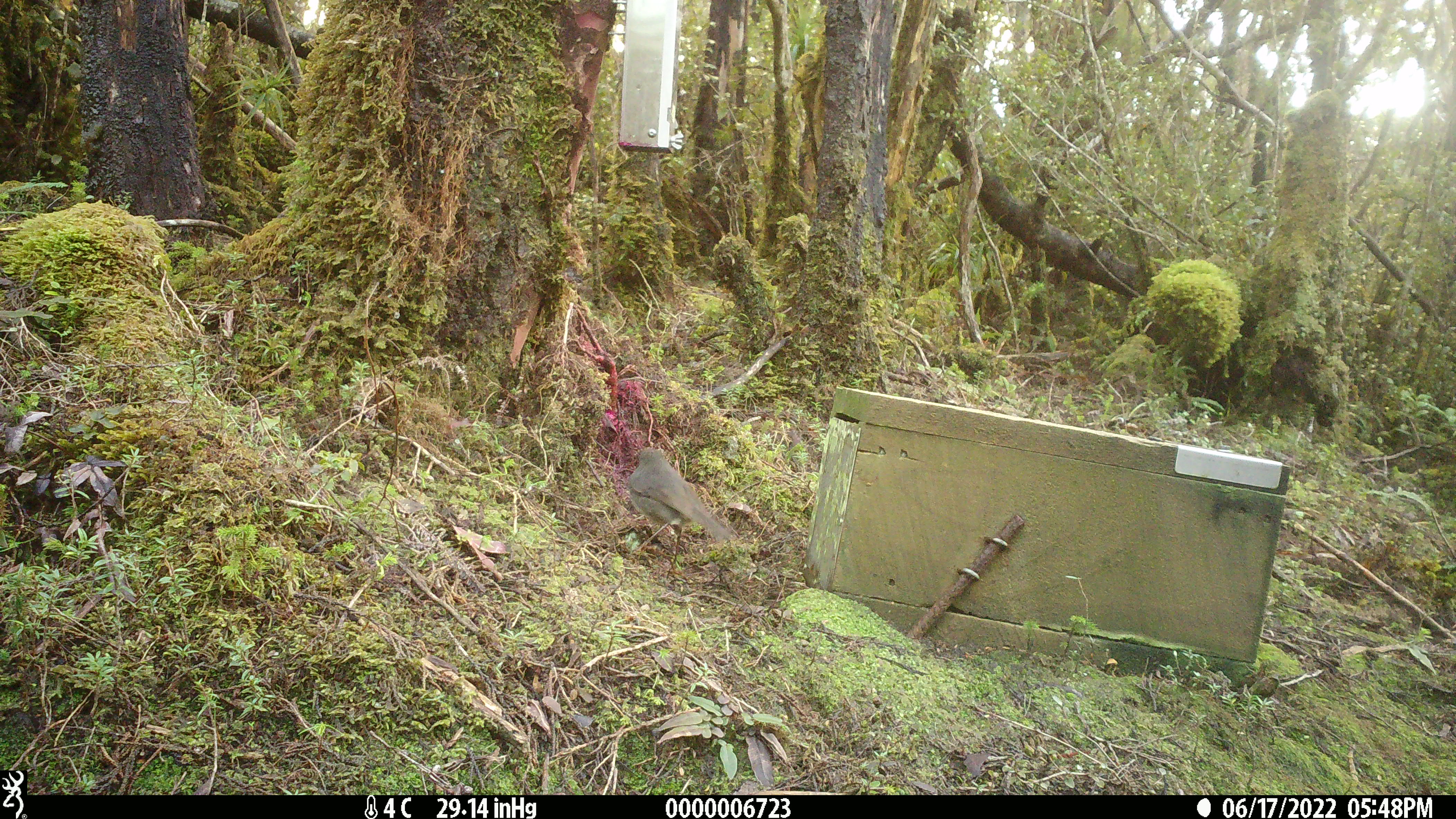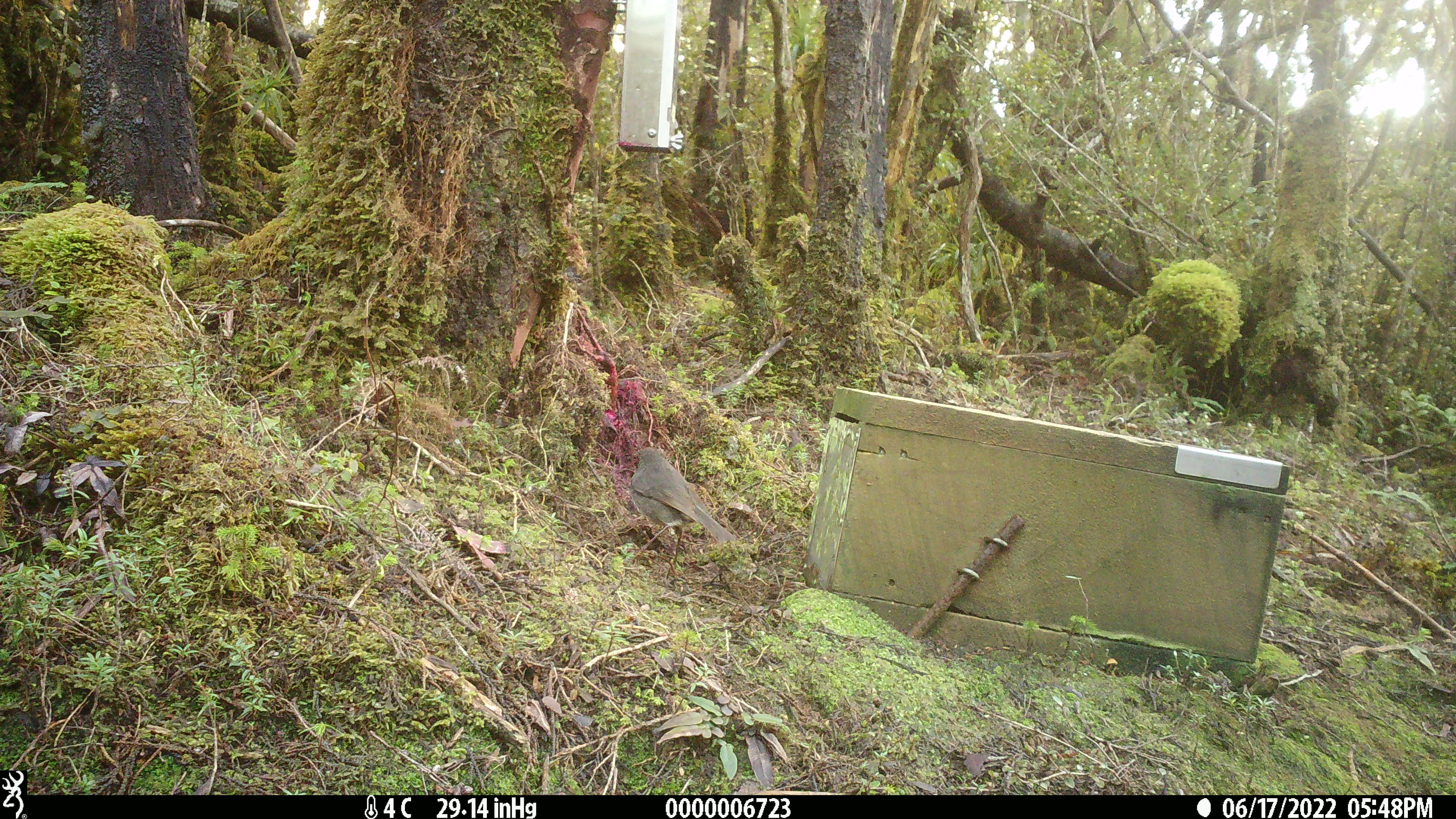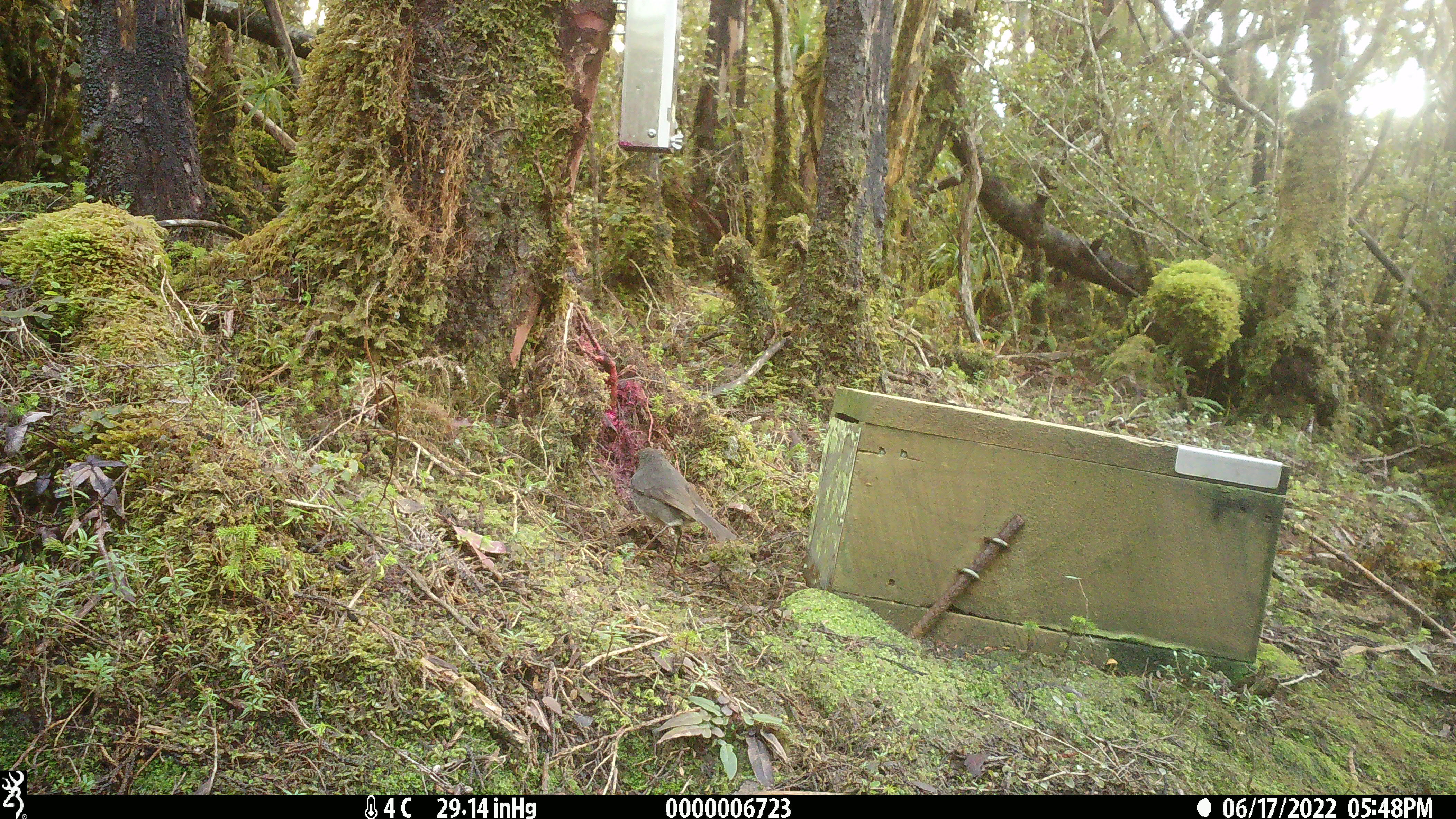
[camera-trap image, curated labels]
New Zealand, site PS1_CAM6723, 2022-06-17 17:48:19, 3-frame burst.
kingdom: Animalia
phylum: Chordata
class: Aves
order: Passeriformes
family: Petroicidae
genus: Petroica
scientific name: Petroica australis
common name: new zealand robin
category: robin